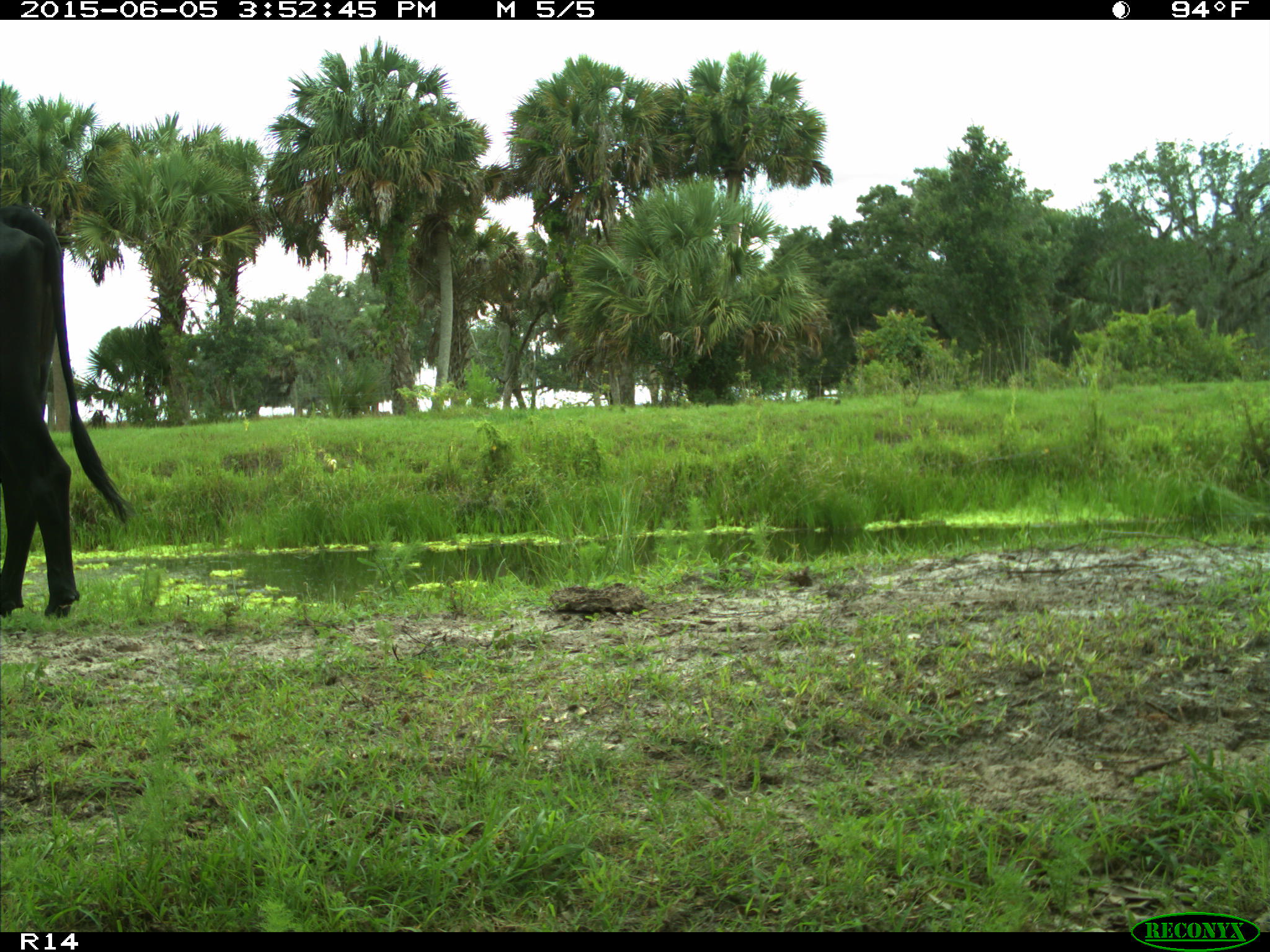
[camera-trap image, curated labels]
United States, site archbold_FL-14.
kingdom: Animalia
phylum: Chordata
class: Mammalia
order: Artiodactyla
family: Bovidae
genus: Bos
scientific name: Bos taurus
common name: domestic cow